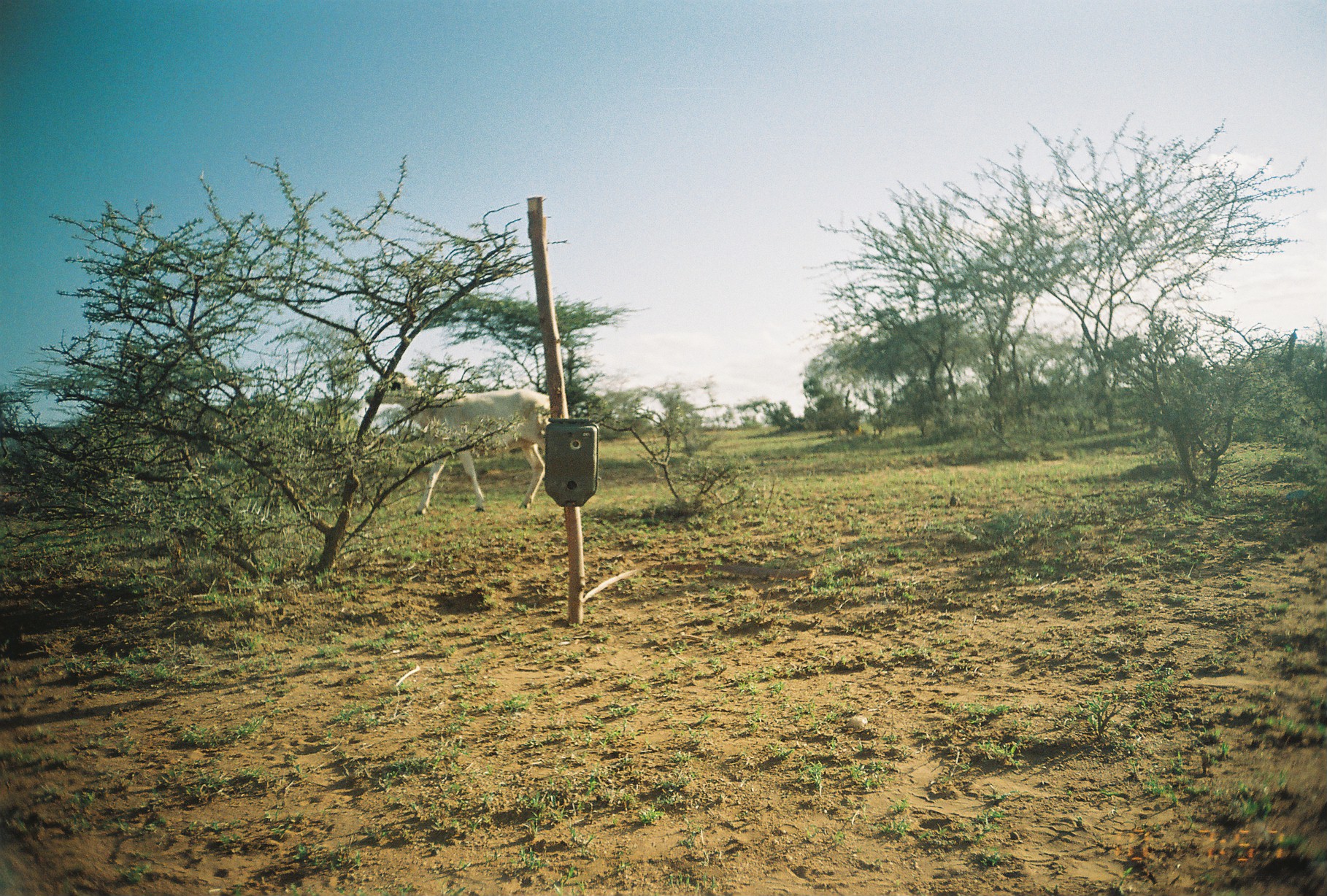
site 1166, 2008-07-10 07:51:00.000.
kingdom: Animalia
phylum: Chordata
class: Mammalia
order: Artiodactyla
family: Bovidae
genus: Ovis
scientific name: Ovis aries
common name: domestic sheep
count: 1